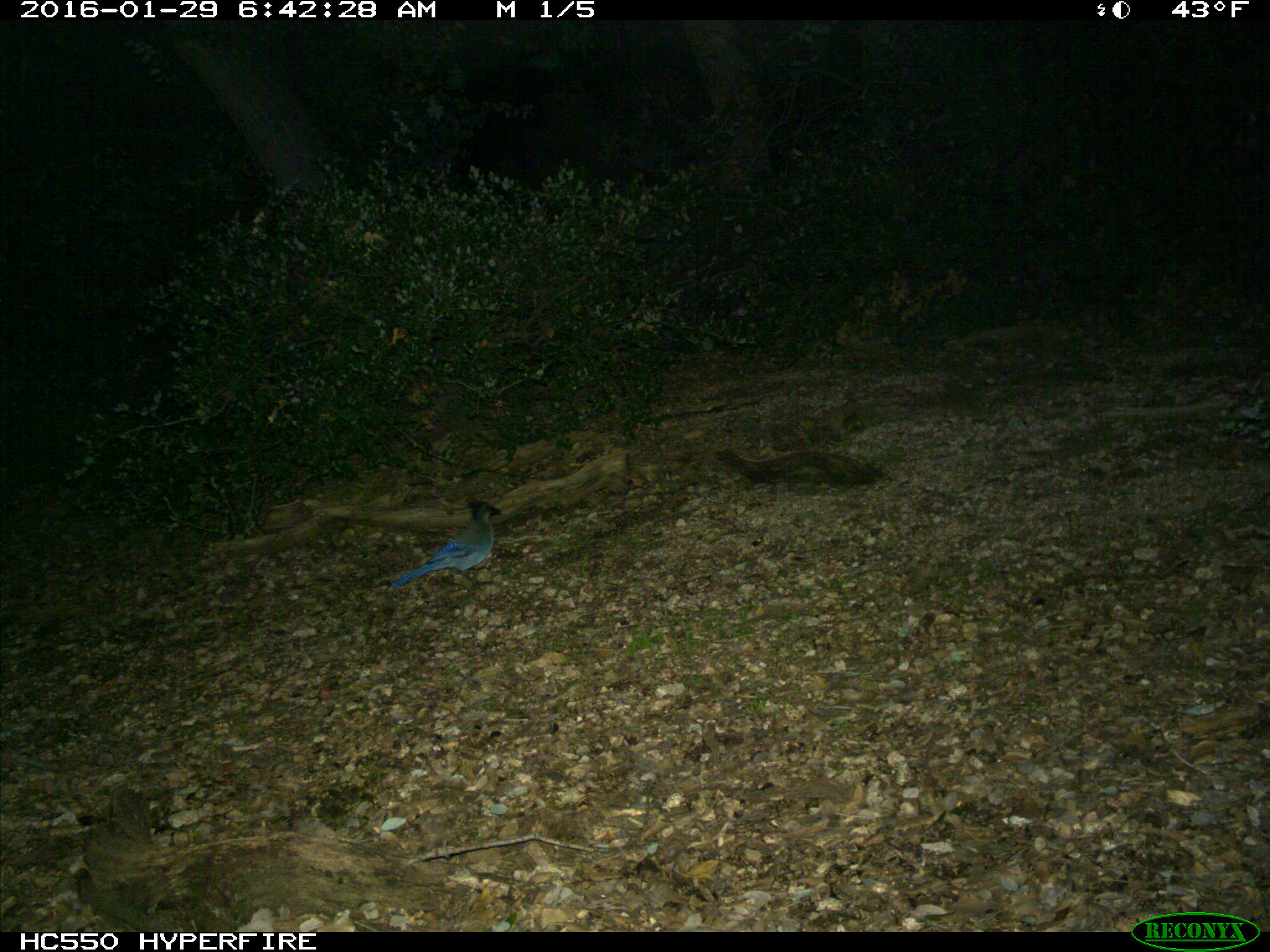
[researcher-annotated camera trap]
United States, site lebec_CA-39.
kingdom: Animalia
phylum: Chordata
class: Aves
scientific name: Aves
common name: birds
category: unidentified bird